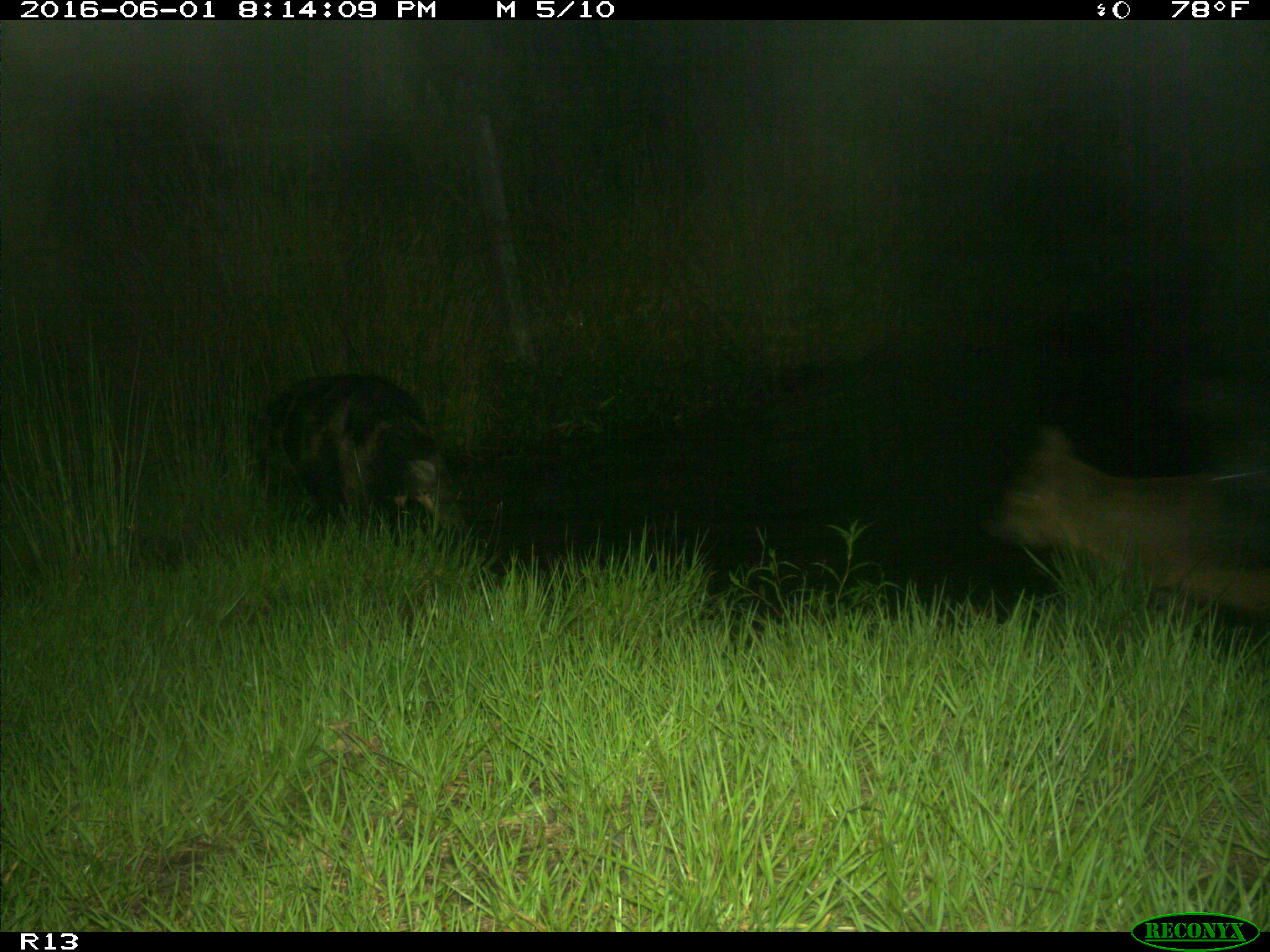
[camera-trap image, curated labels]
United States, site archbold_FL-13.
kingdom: Animalia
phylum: Chordata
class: Mammalia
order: Artiodactyla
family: Suidae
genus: Sus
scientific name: Sus scrofa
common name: wild boar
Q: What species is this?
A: Sus scrofa (wild boar).